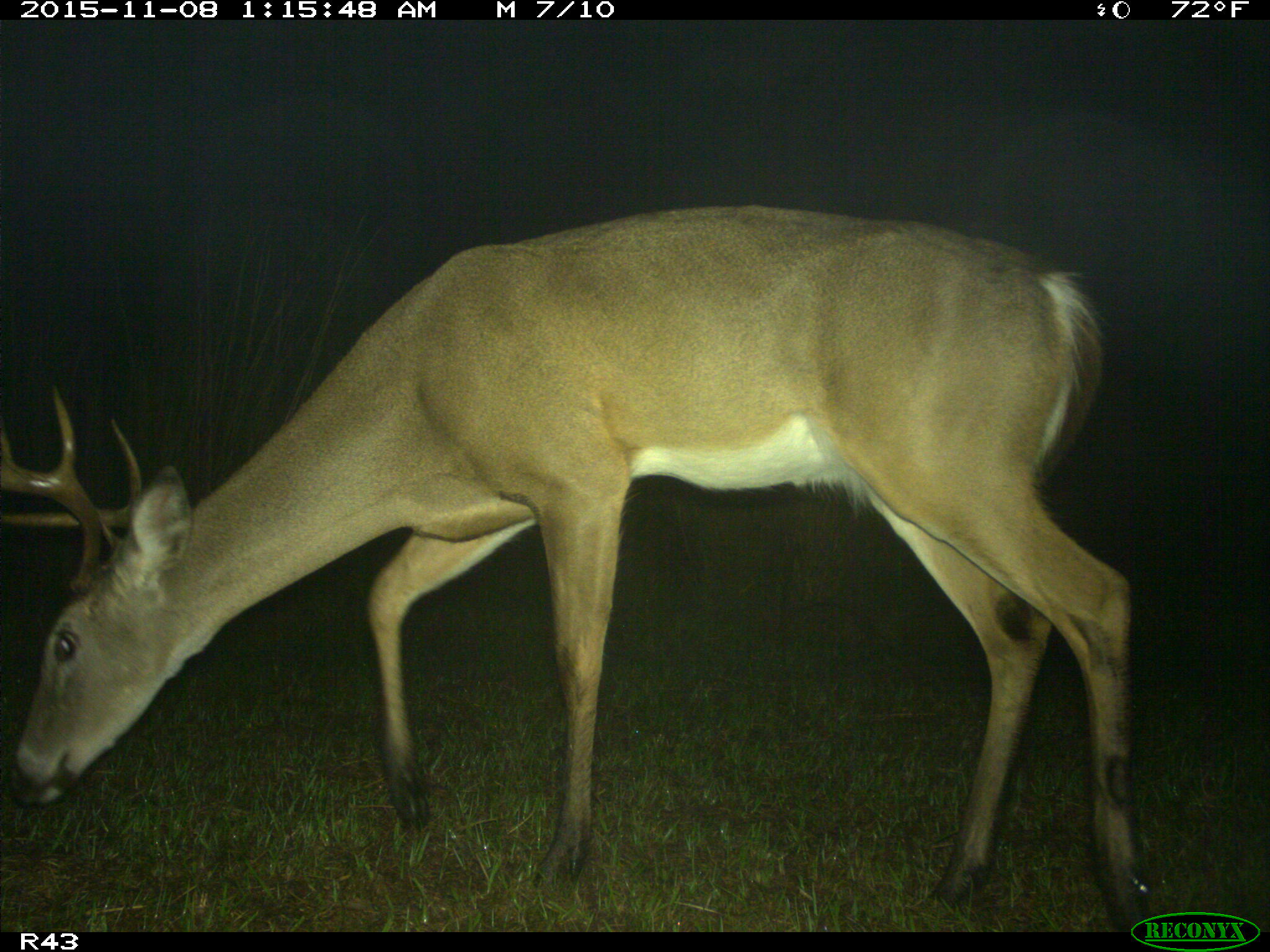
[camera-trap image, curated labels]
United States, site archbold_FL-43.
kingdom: Animalia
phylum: Chordata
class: Mammalia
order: Artiodactyla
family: Cervidae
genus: Odocoileus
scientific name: Odocoileus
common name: deer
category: unidentified deer